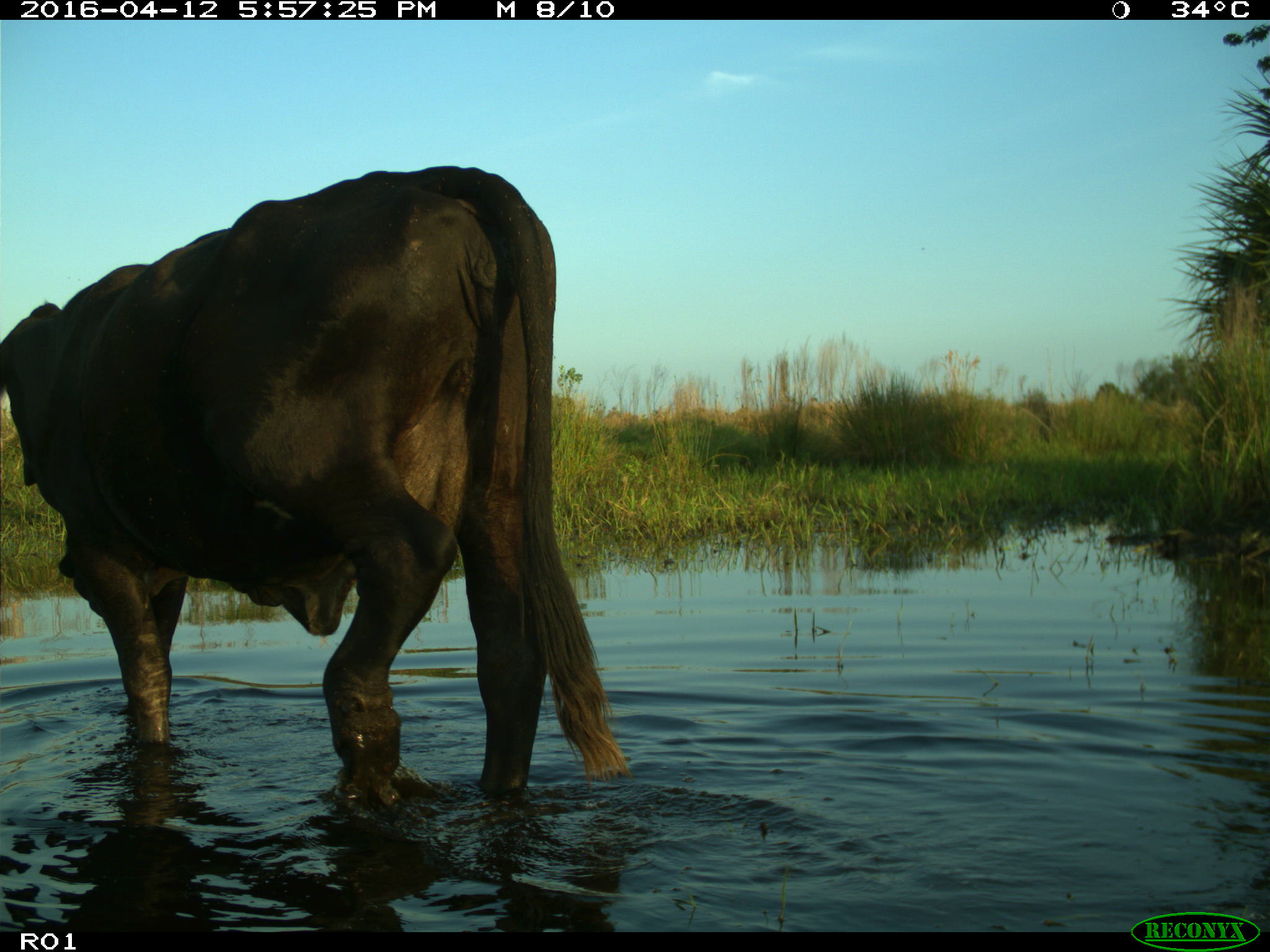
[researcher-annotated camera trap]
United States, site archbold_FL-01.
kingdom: Animalia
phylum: Chordata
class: Mammalia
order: Artiodactyla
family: Bovidae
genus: Bos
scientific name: Bos taurus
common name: domestic cow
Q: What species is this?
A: Bos taurus (domestic cow).